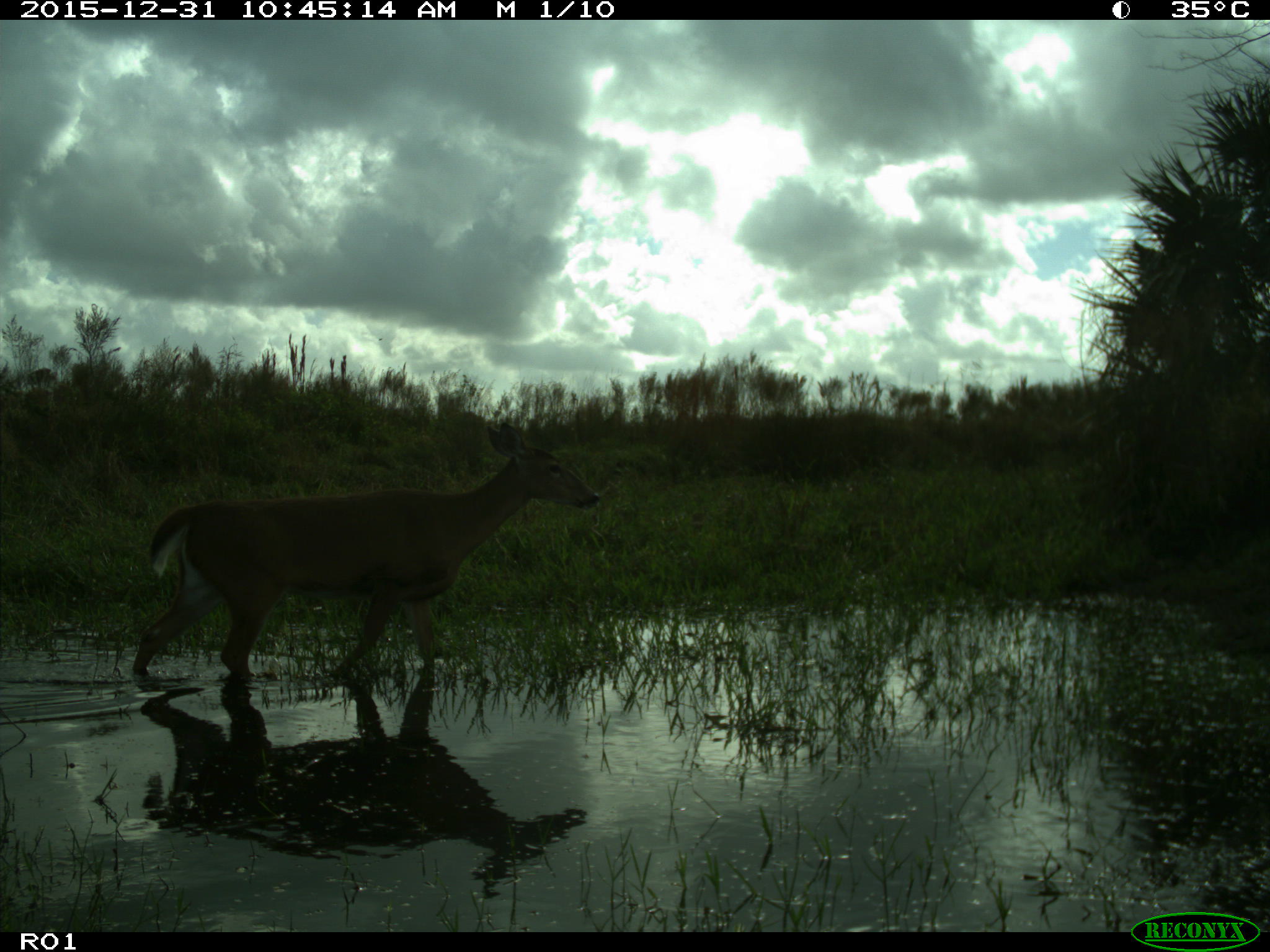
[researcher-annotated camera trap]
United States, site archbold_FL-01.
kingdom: Animalia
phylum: Chordata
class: Mammalia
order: Artiodactyla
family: Cervidae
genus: Odocoileus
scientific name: Odocoileus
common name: deer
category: unidentified deer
Unidentified deer (deer) (Odocoileus).